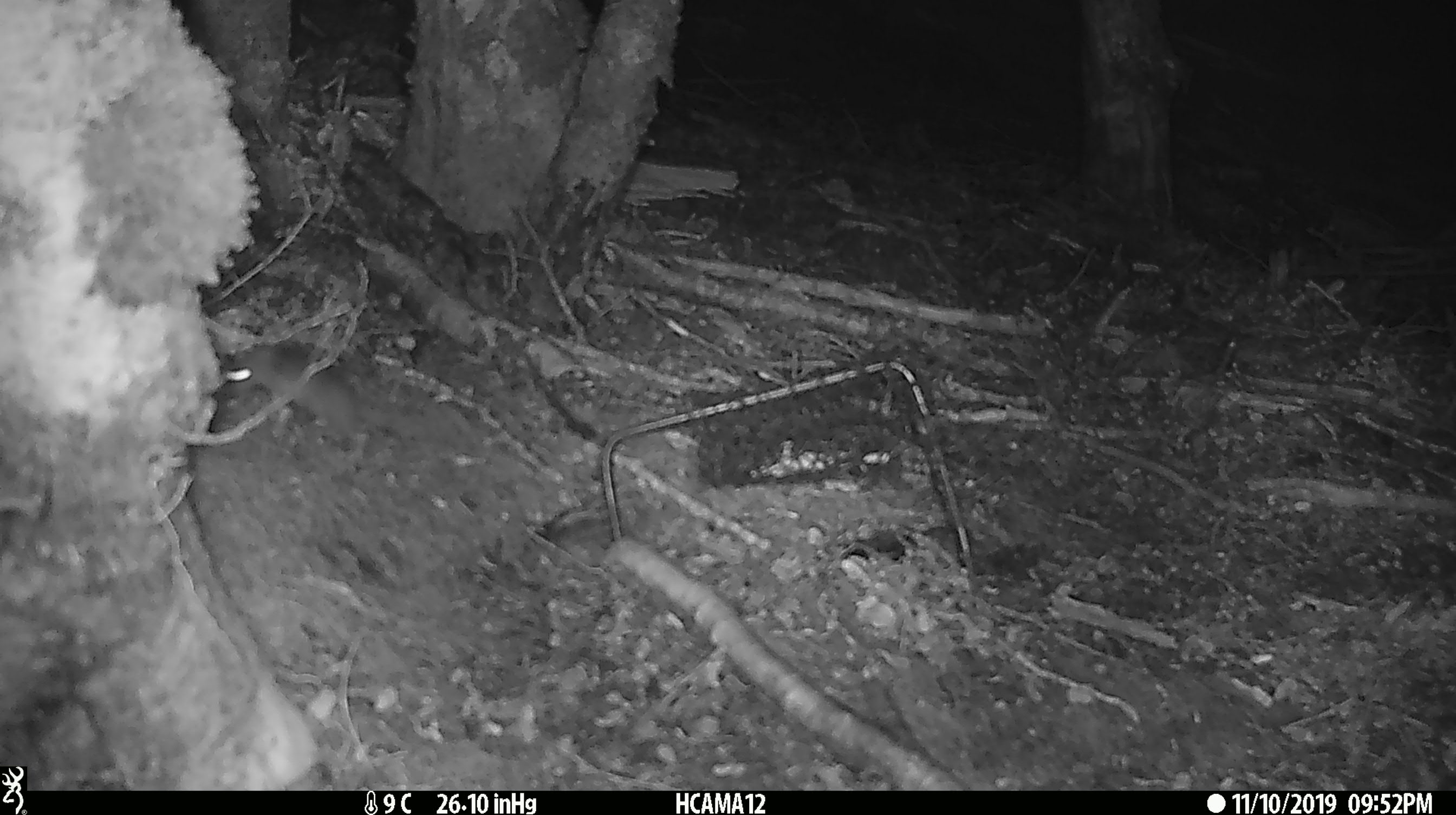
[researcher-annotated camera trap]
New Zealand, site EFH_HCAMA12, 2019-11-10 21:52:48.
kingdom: Animalia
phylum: Chordata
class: Mammalia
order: Rodentia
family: Muridae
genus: Mus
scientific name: Mus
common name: mouse